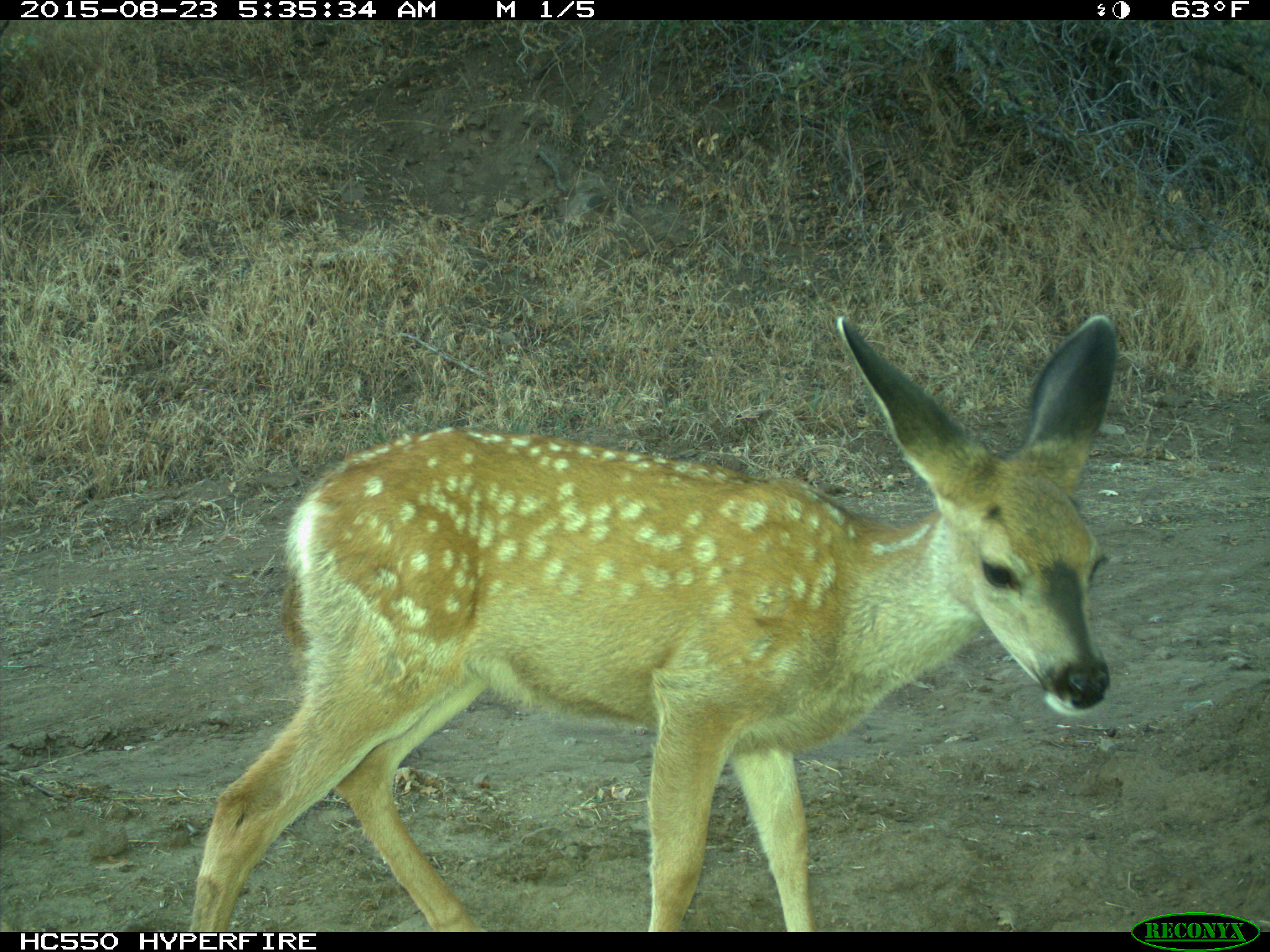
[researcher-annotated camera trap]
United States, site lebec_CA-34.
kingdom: Animalia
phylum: Chordata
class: Mammalia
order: Artiodactyla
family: Cervidae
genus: Odocoileus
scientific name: Odocoileus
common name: deer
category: unidentified deer